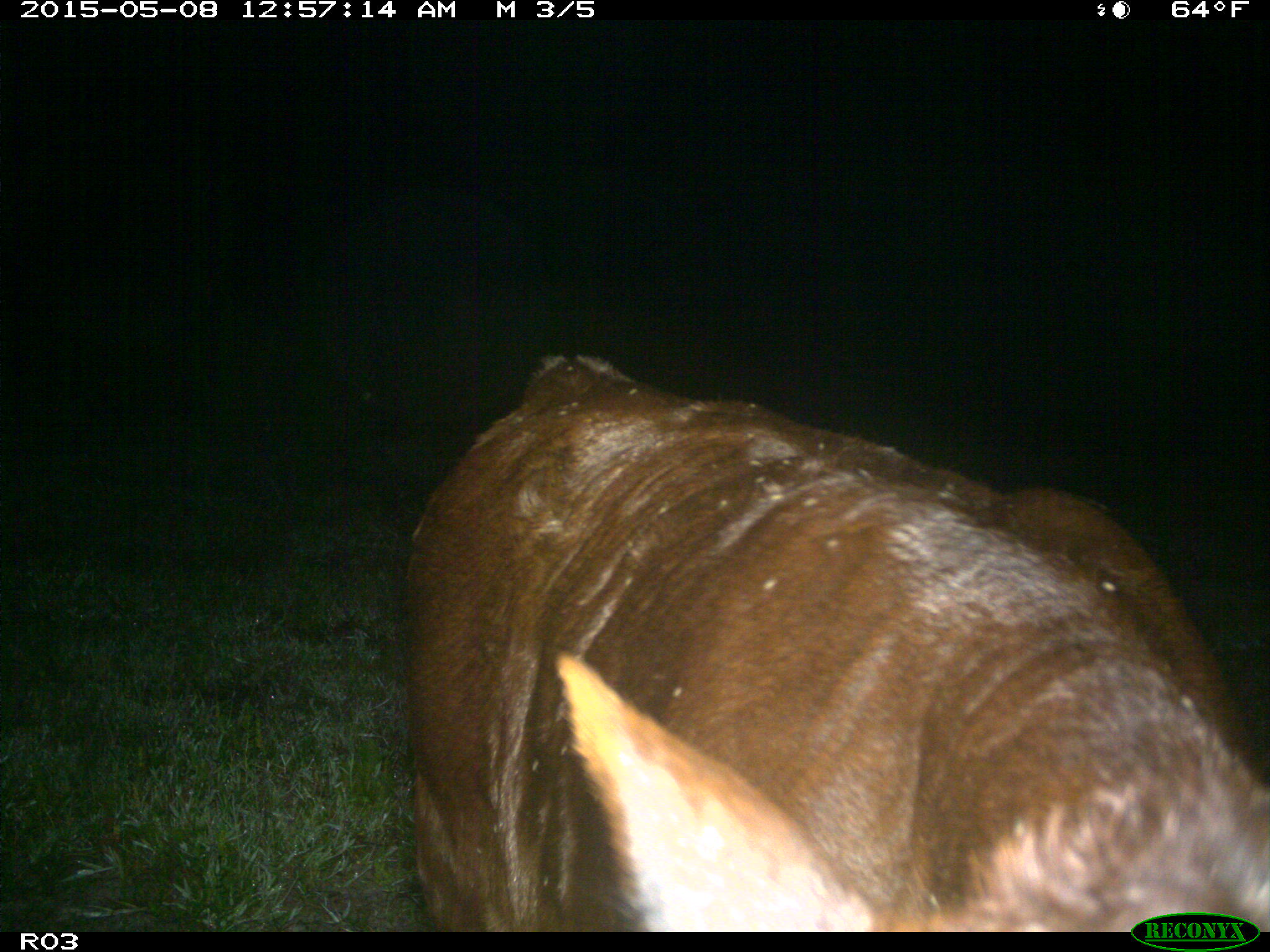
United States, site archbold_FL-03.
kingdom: Animalia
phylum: Chordata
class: Mammalia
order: Artiodactyla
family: Bovidae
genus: Bos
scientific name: Bos taurus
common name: domestic cow